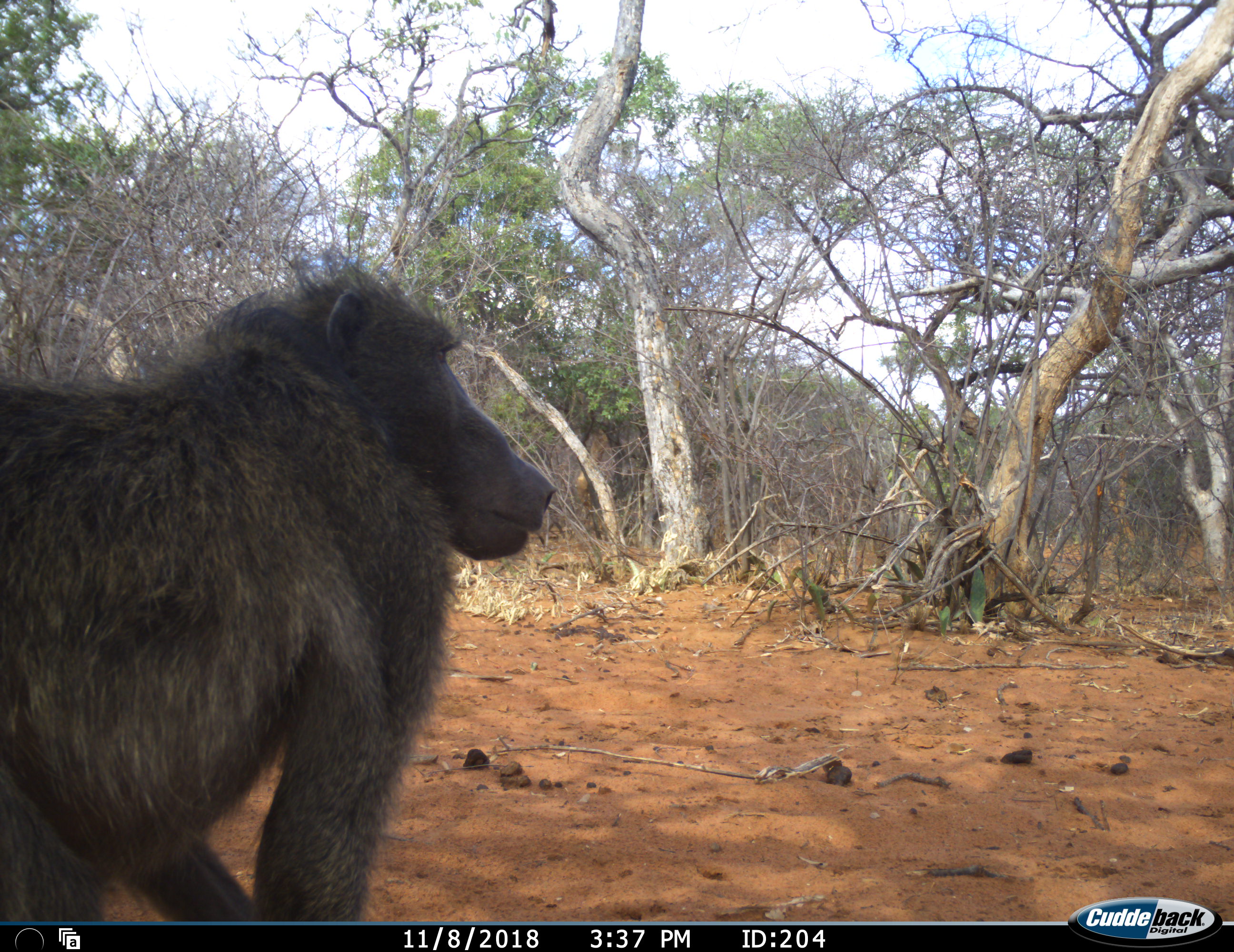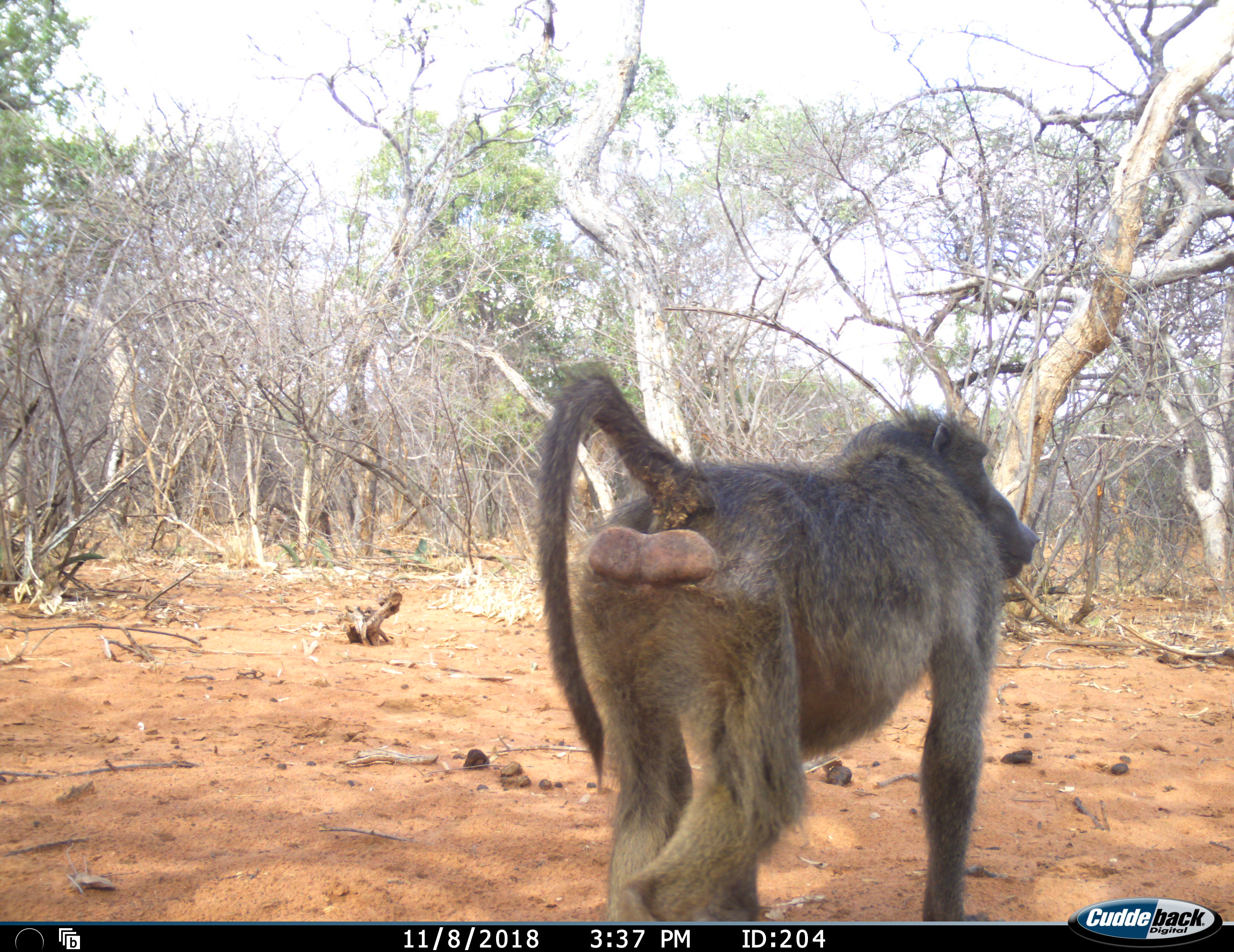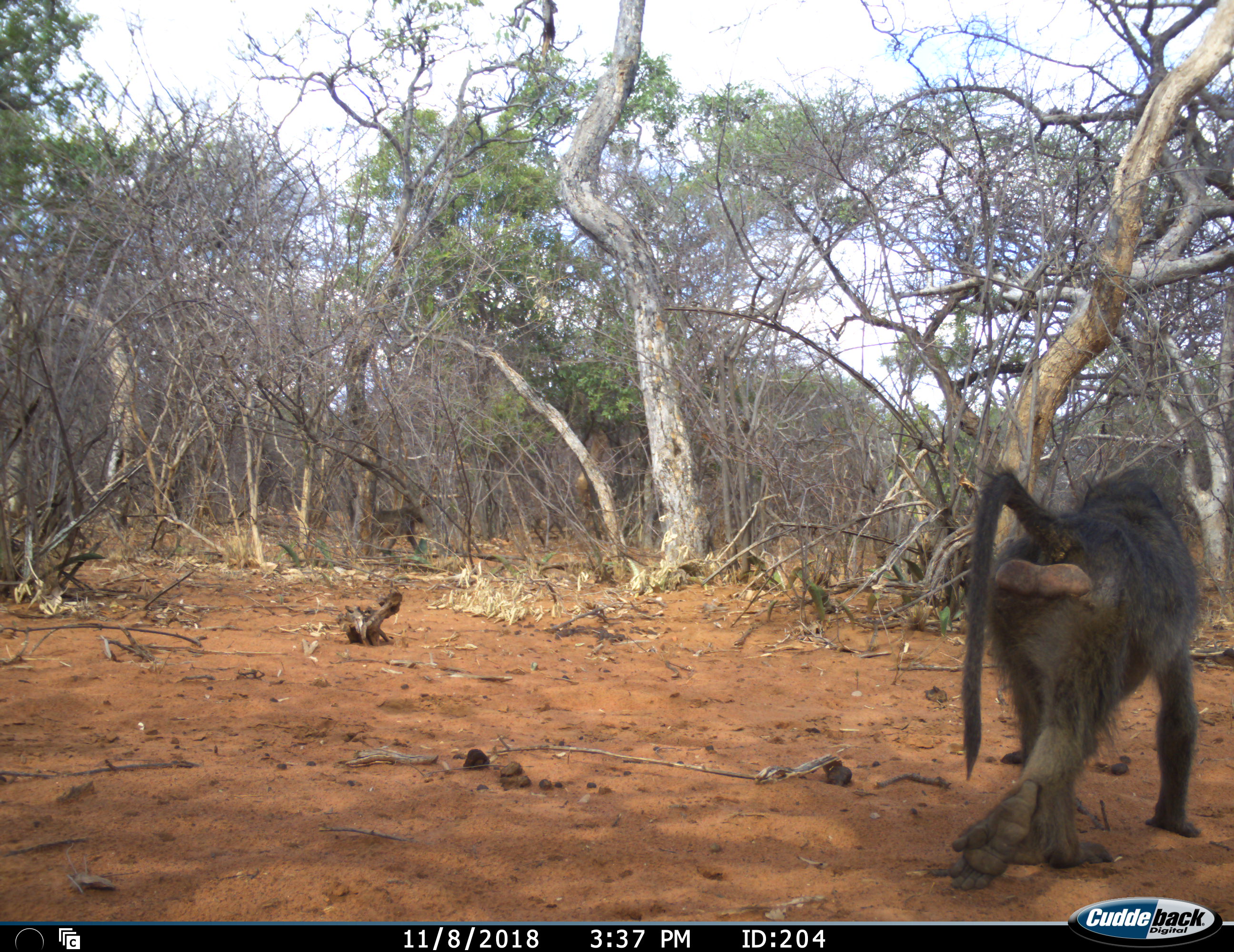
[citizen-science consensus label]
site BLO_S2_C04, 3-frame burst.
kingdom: Animalia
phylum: Chordata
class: Mammalia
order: Primates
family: Cercopithecidae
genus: Papio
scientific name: Papio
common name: baboon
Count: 1.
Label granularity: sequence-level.